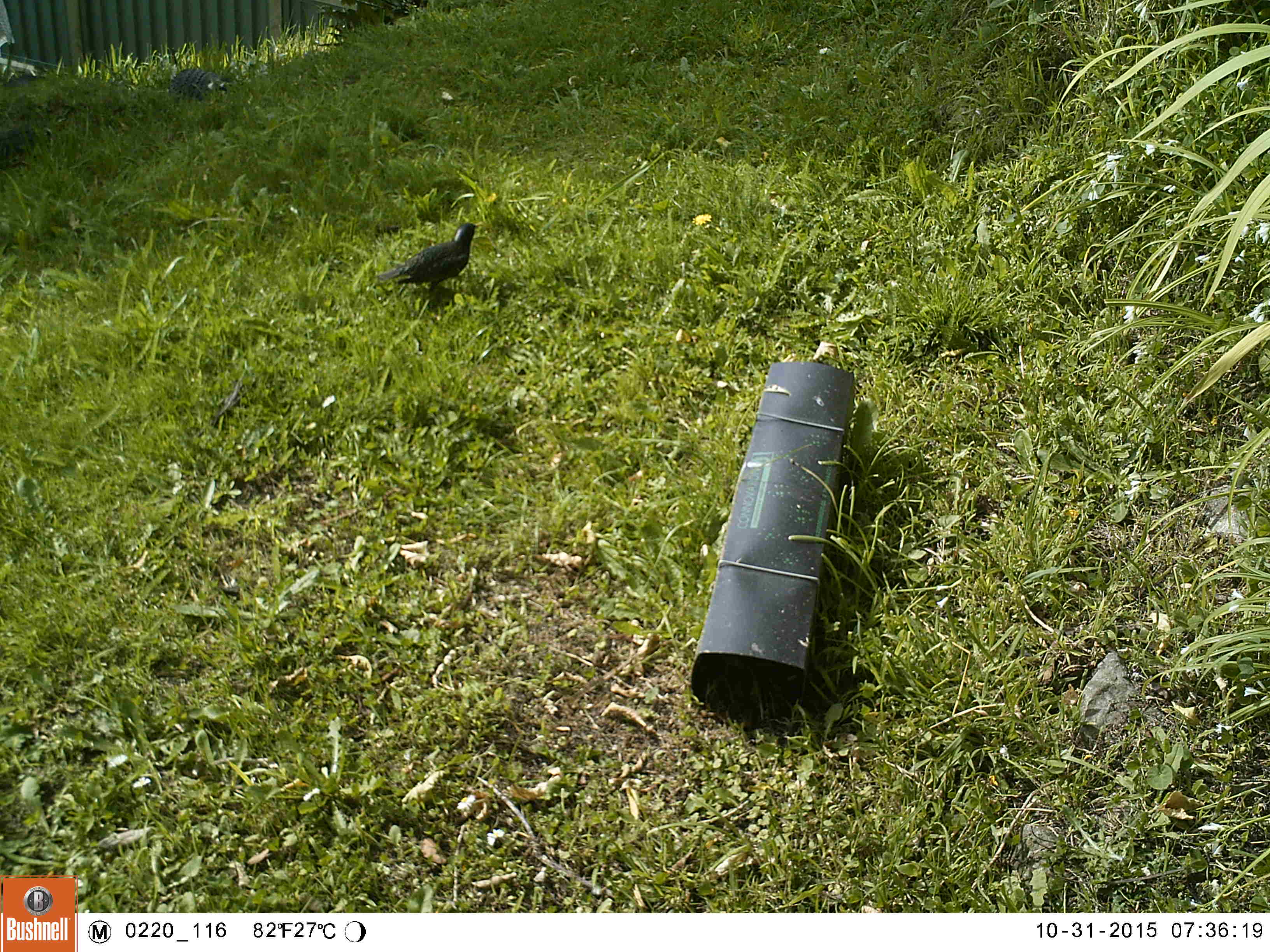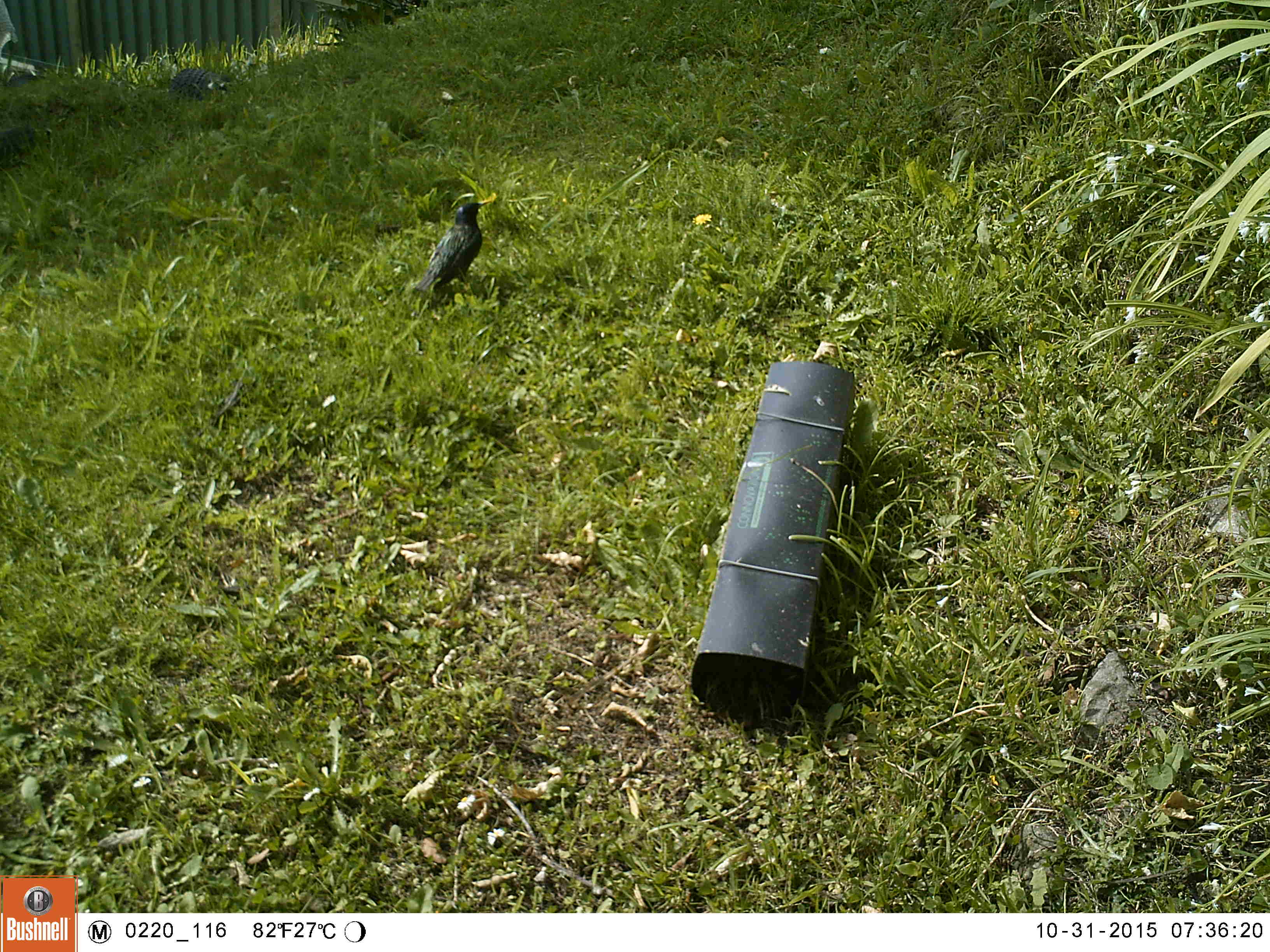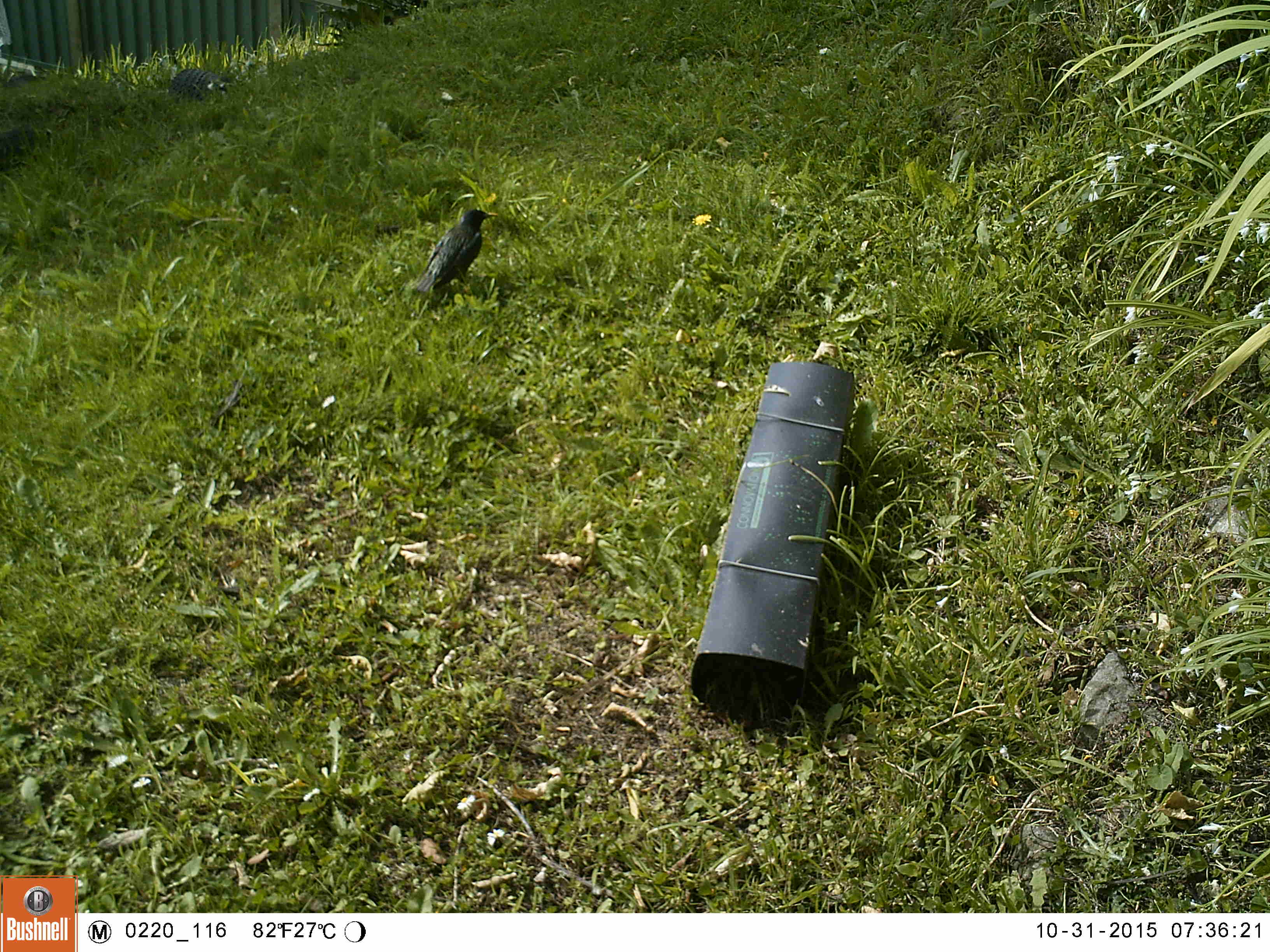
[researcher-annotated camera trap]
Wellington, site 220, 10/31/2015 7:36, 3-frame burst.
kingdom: Animalia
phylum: Chordata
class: Aves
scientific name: Aves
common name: bird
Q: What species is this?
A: Bird (Aves).